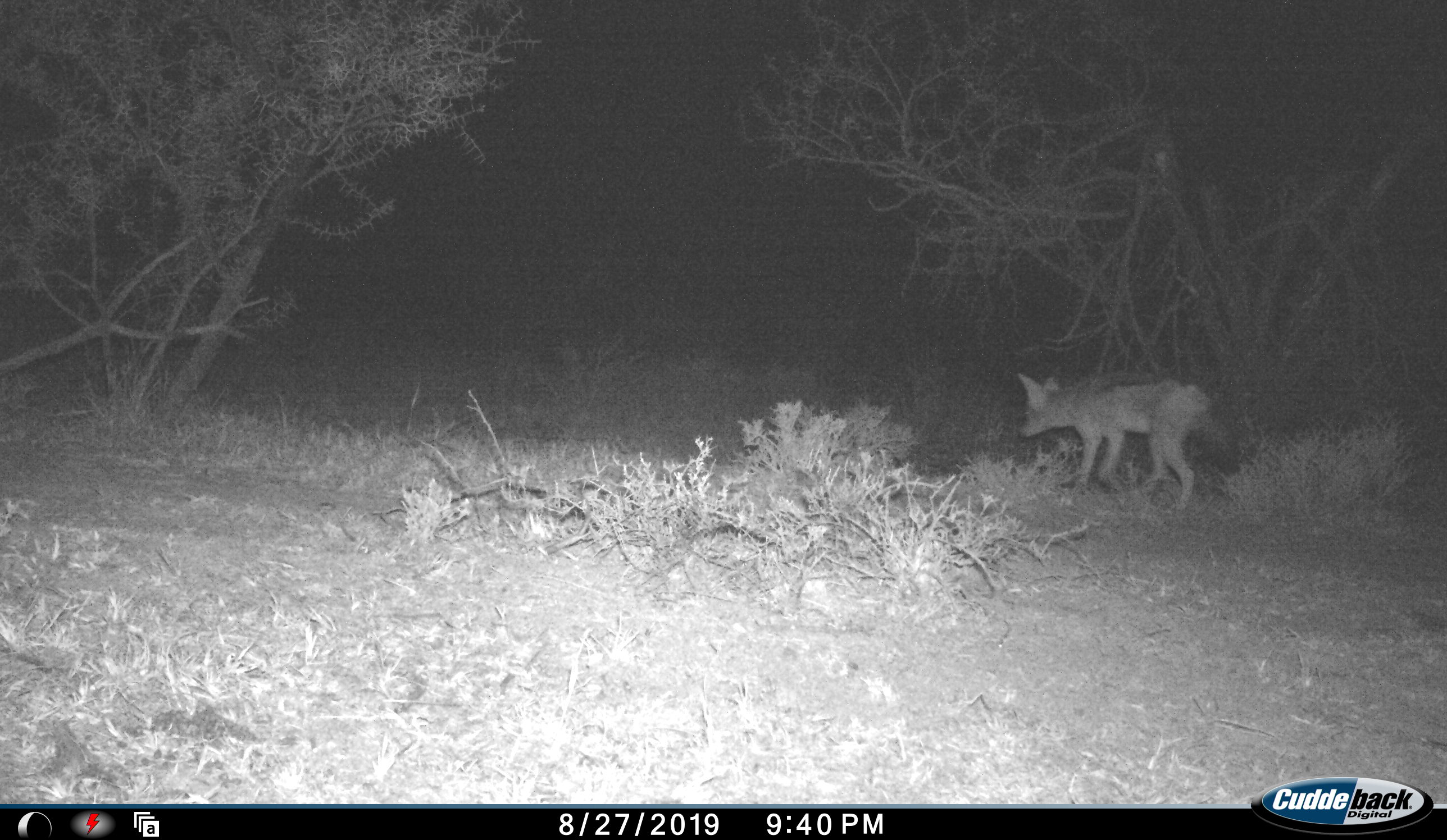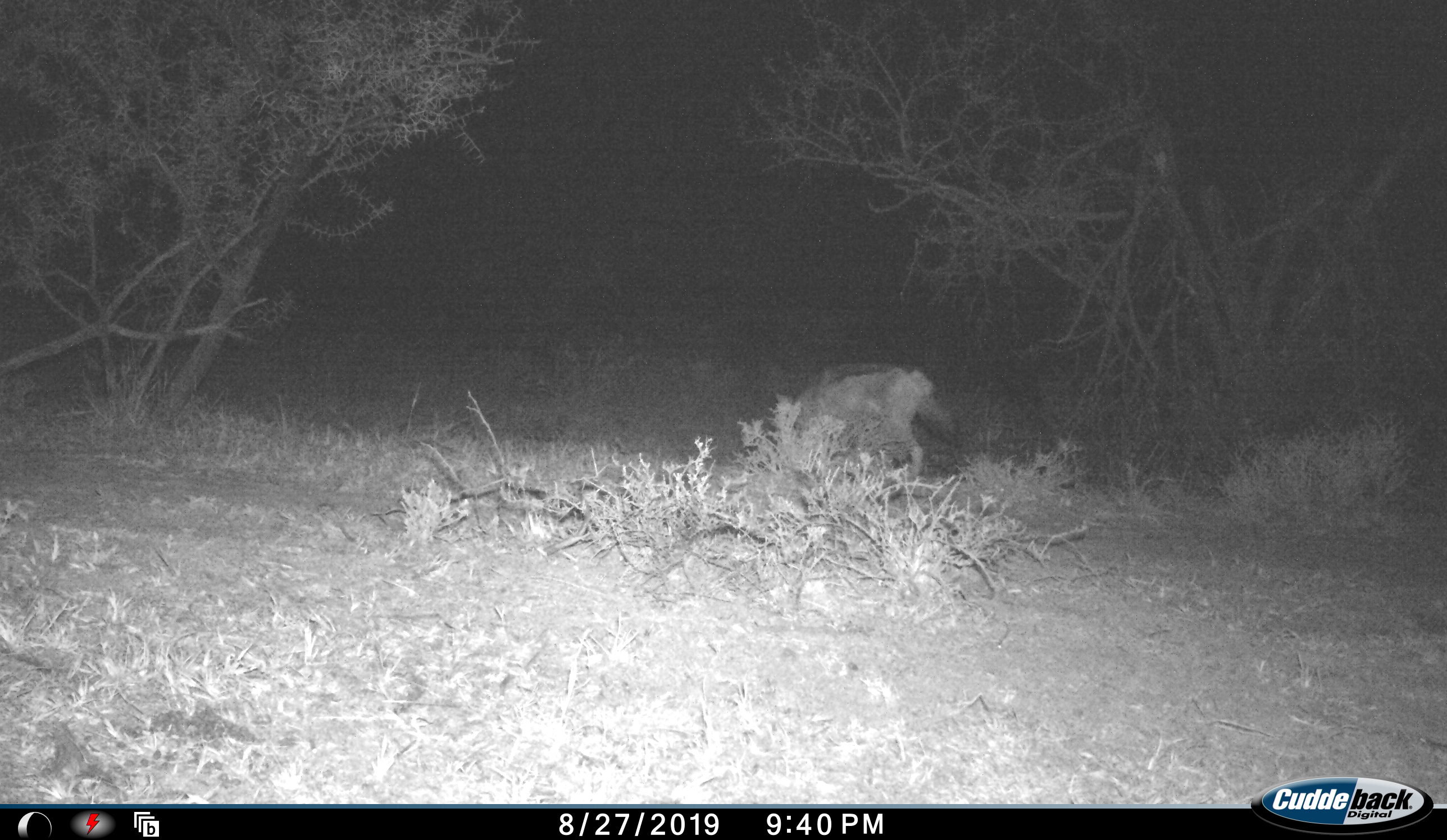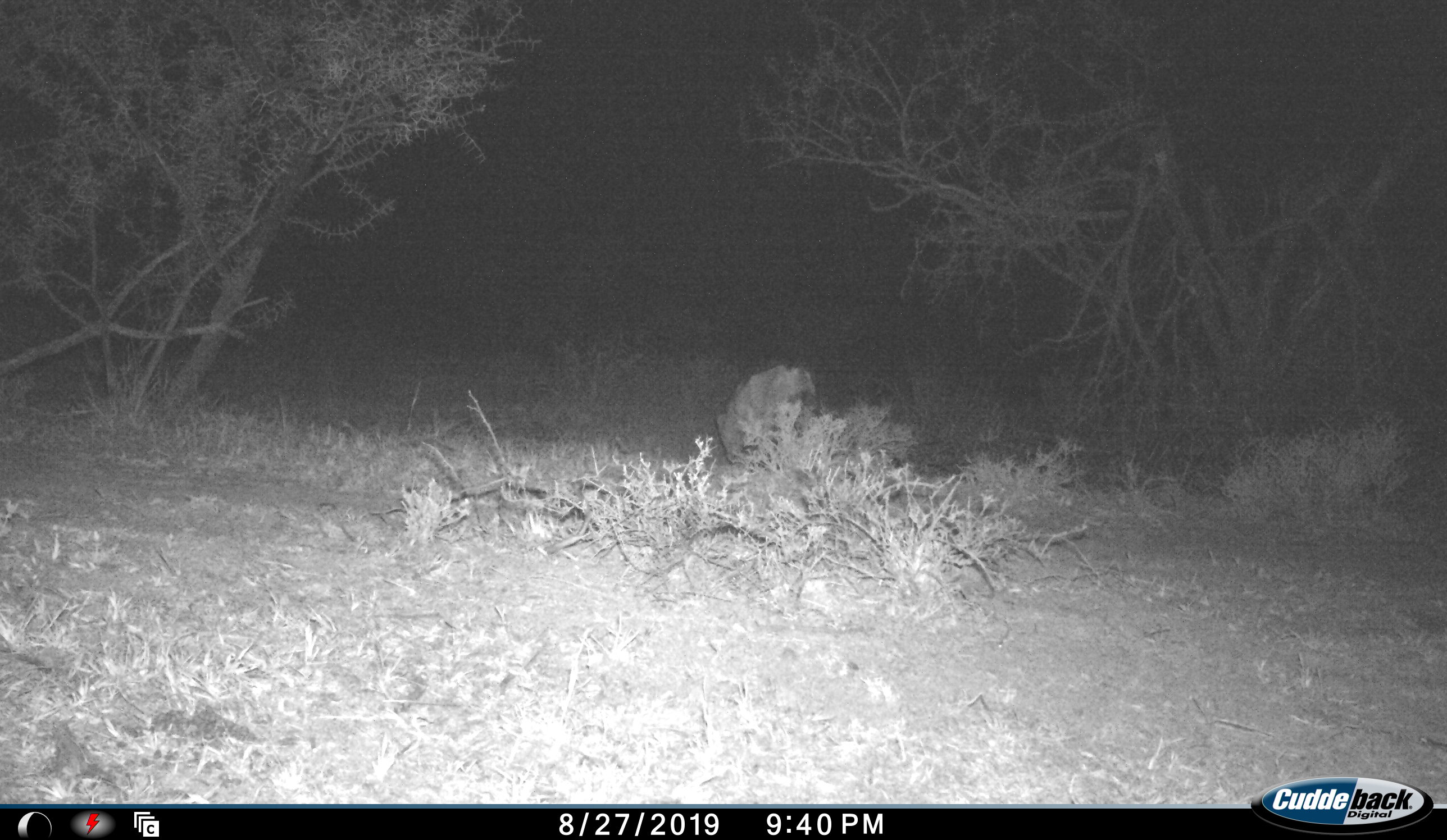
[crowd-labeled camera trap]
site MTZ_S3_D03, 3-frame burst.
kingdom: Animalia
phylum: Chordata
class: Mammalia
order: Carnivora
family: Canidae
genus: Lupulella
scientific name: Lupulella mesomelas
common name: black-backed jackal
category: jackalblackbacked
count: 1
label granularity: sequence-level